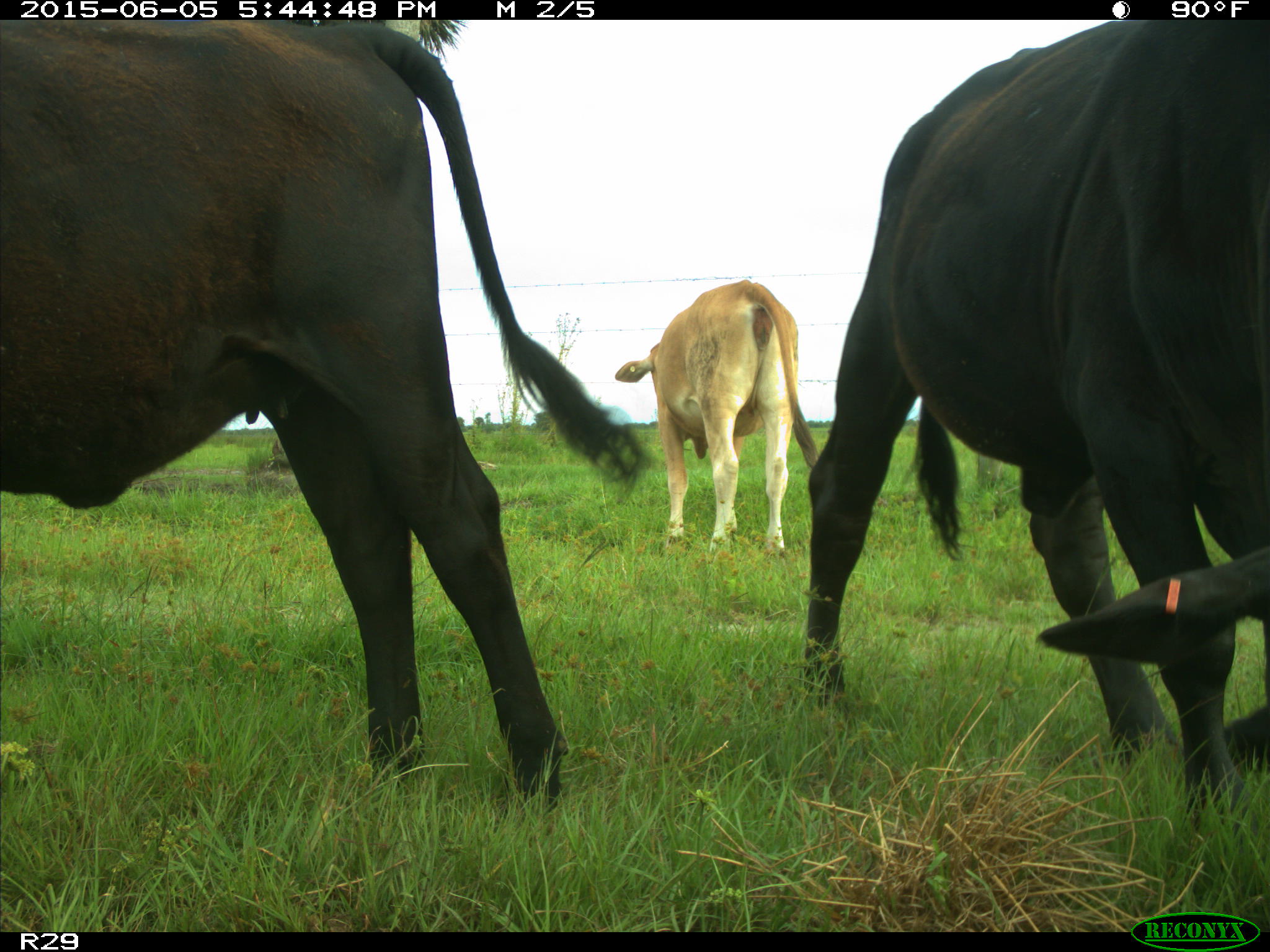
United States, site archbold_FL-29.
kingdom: Animalia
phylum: Chordata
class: Mammalia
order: Artiodactyla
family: Bovidae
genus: Bos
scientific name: Bos taurus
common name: domestic cow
Bos taurus (domestic cow).